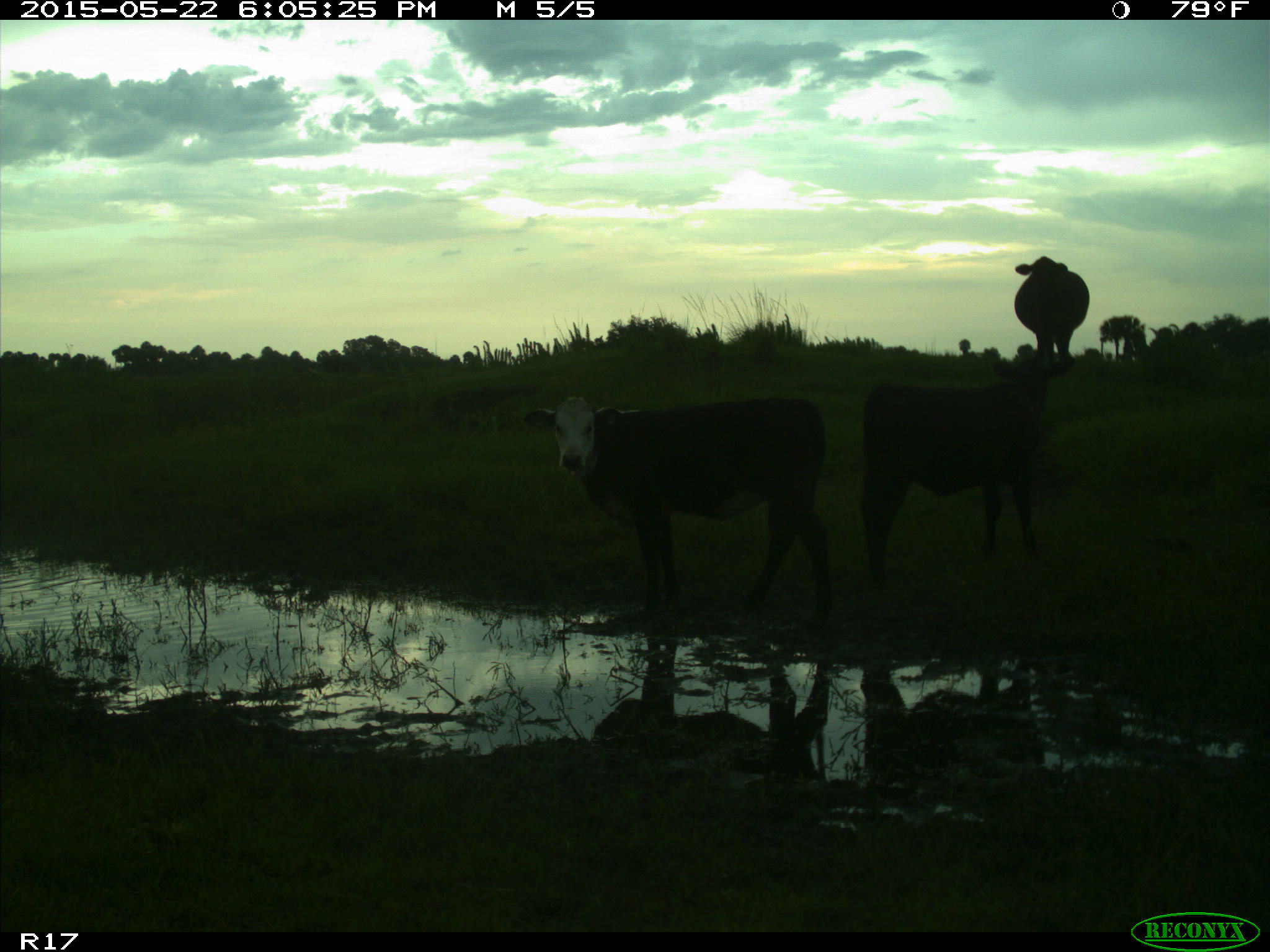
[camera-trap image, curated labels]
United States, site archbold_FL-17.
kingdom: Animalia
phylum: Chordata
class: Mammalia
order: Artiodactyla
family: Bovidae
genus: Bos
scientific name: Bos taurus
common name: domestic cow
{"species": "Bos taurus (domestic cow)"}